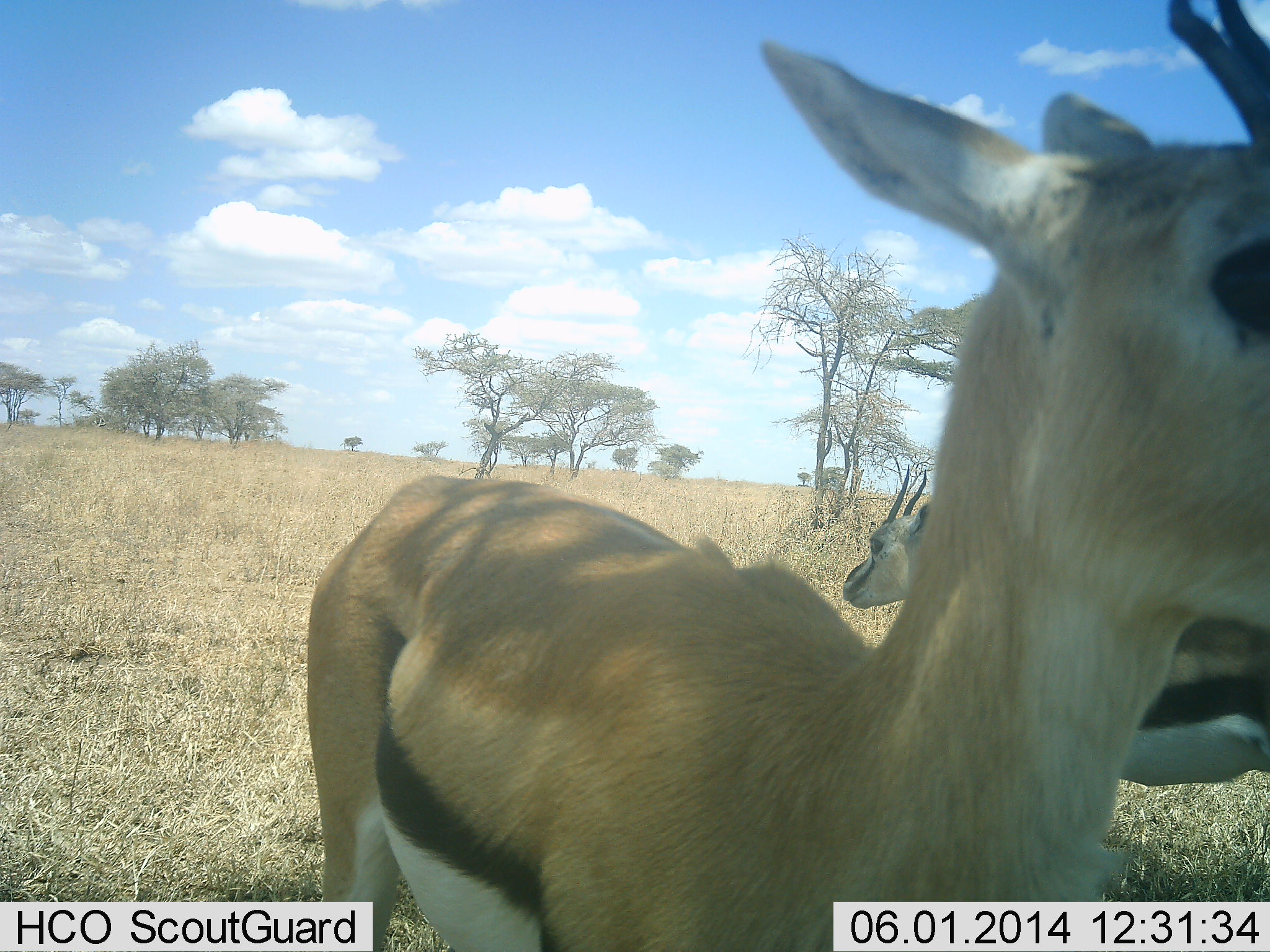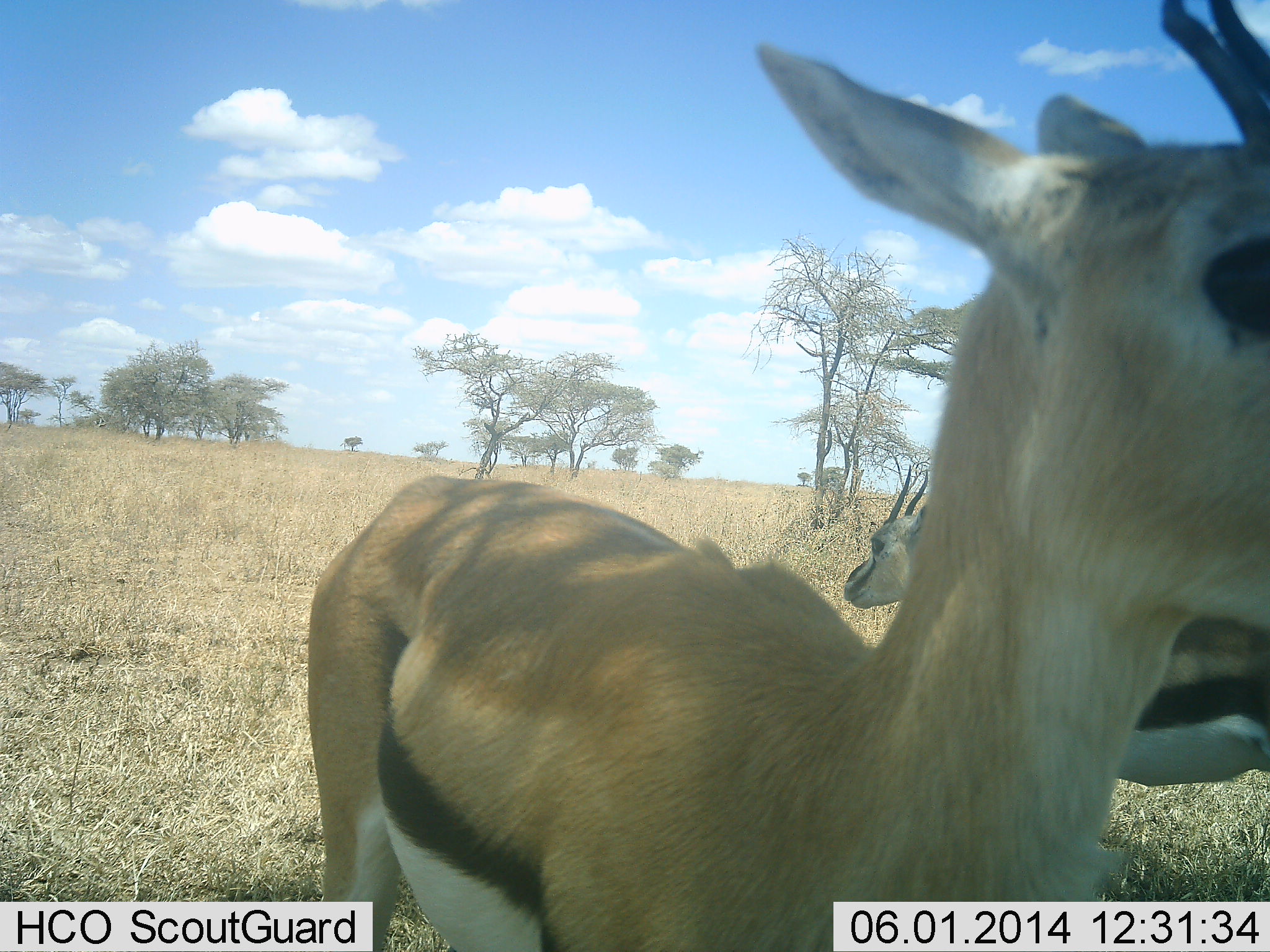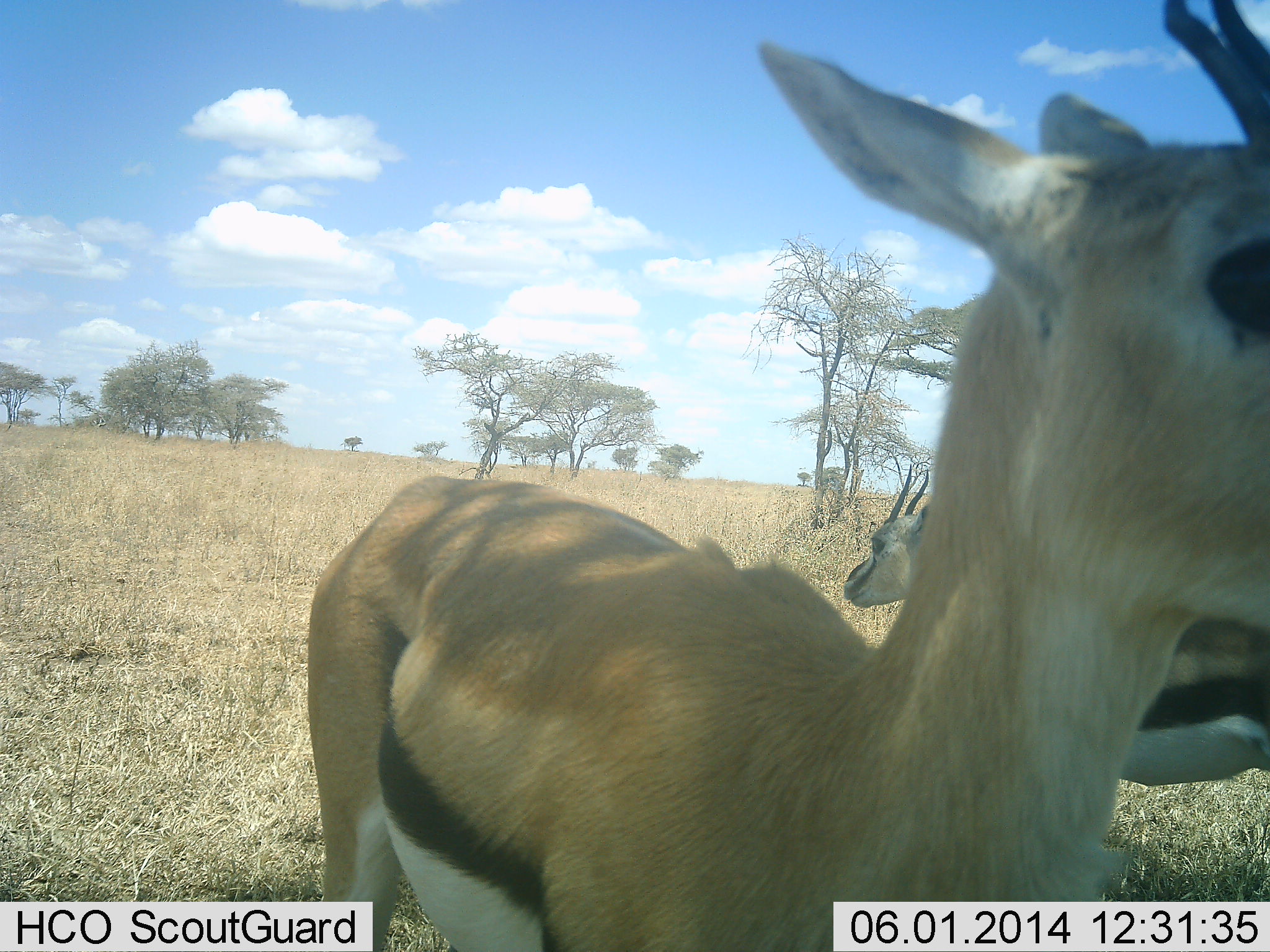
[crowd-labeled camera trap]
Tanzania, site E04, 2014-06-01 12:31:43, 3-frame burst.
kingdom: Animalia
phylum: Chordata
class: Mammalia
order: Artiodactyla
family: Bovidae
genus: Eudorcas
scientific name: Eudorcas thomsonii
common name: thomson's gazelle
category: gazellethomsons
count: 2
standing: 100%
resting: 10%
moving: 0%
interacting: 0%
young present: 0%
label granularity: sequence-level